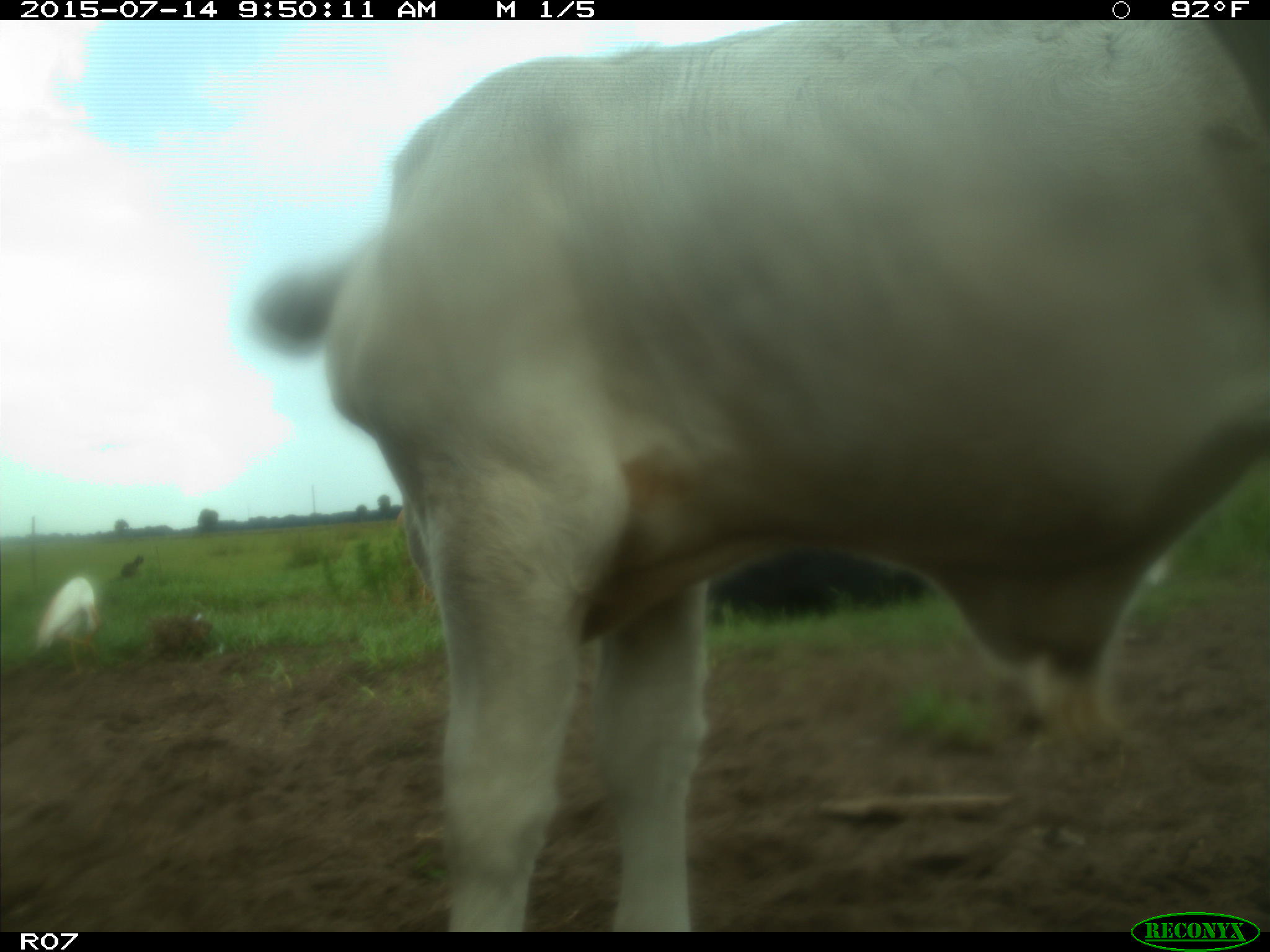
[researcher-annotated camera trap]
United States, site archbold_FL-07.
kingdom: Animalia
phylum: Chordata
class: Mammalia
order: Artiodactyla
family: Bovidae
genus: Bos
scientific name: Bos taurus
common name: domestic cow